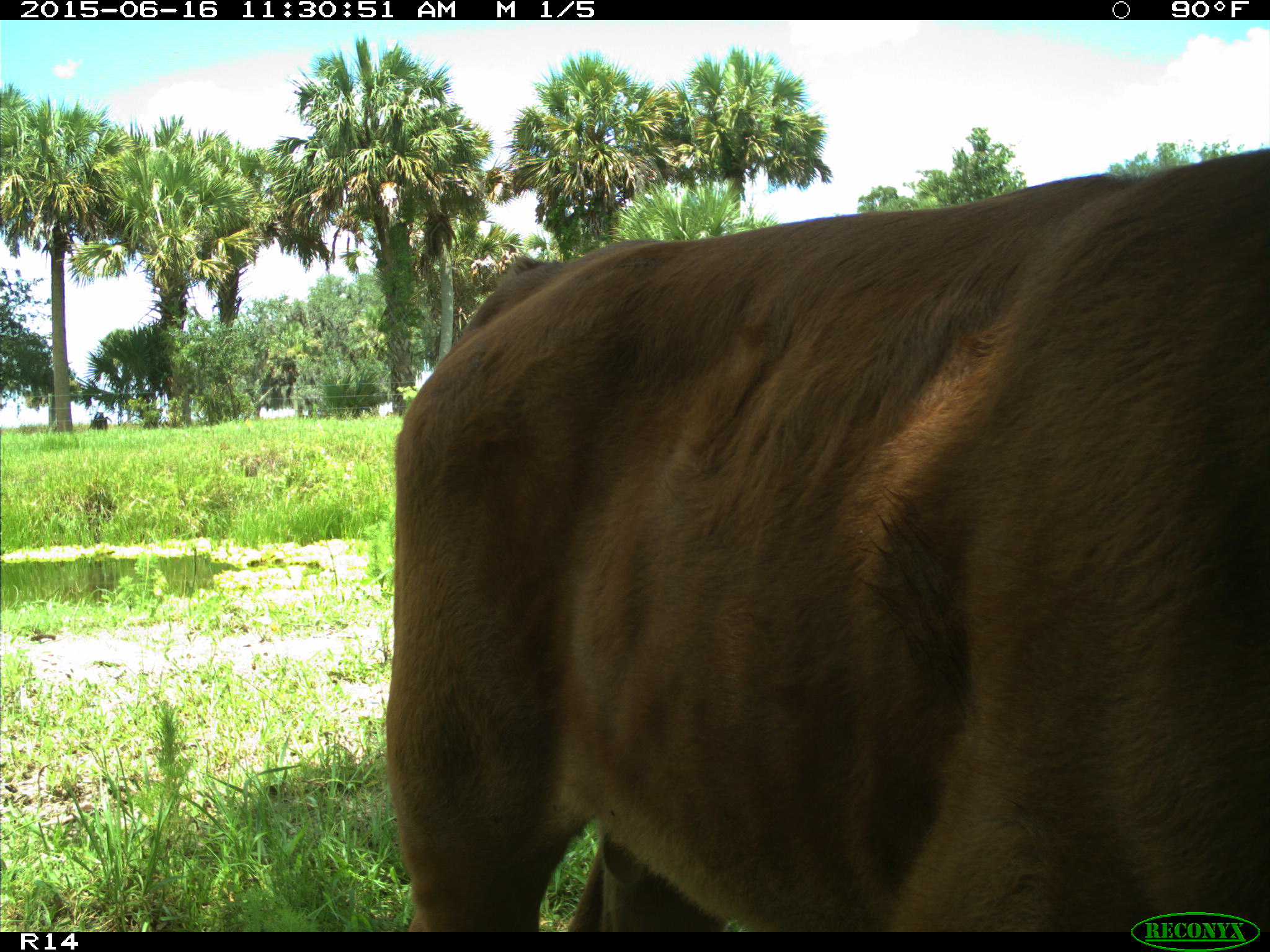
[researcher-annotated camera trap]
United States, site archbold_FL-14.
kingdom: Animalia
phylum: Chordata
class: Mammalia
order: Artiodactyla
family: Bovidae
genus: Bos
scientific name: Bos taurus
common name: domestic cow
Bos taurus (domestic cow).